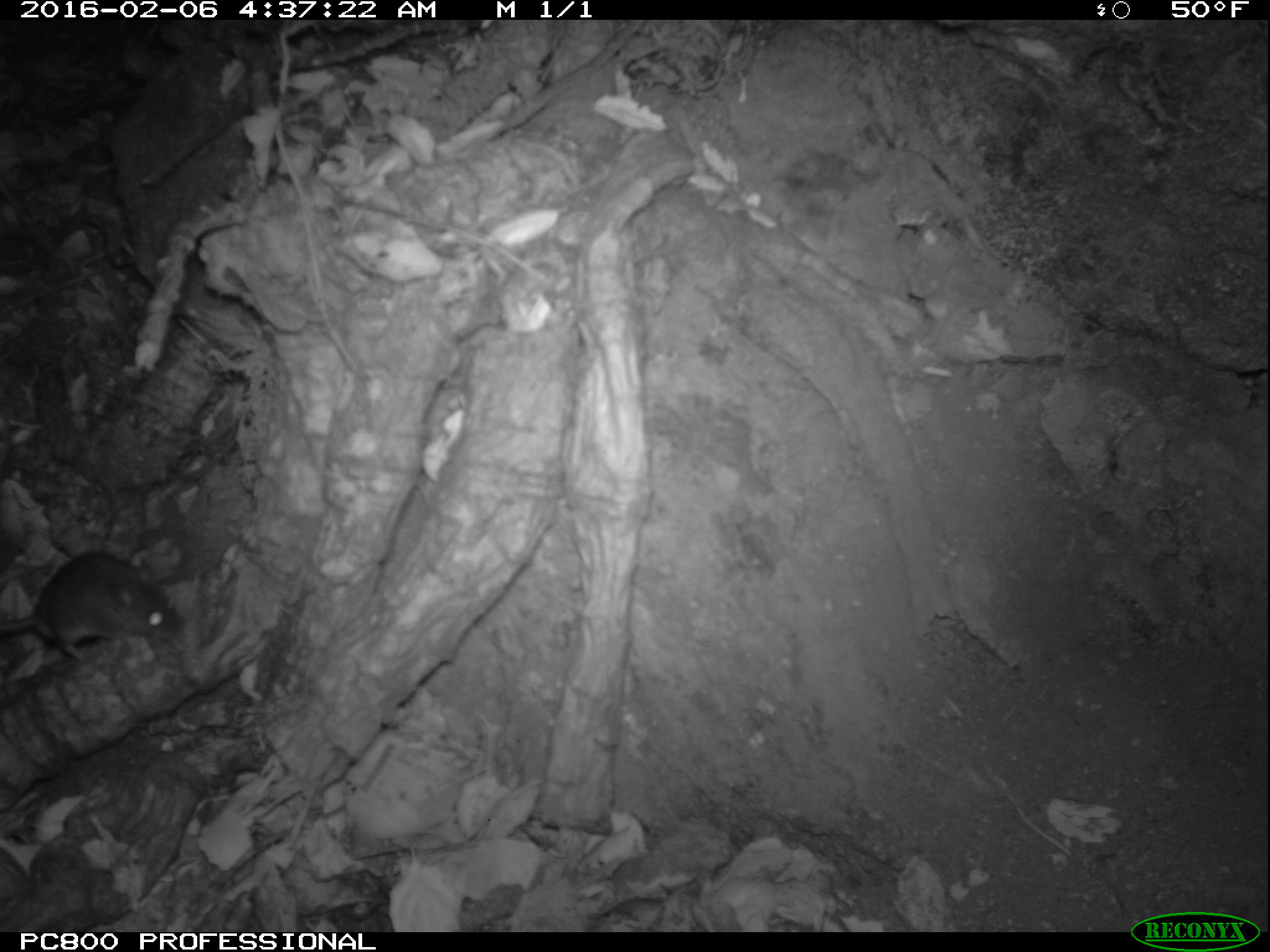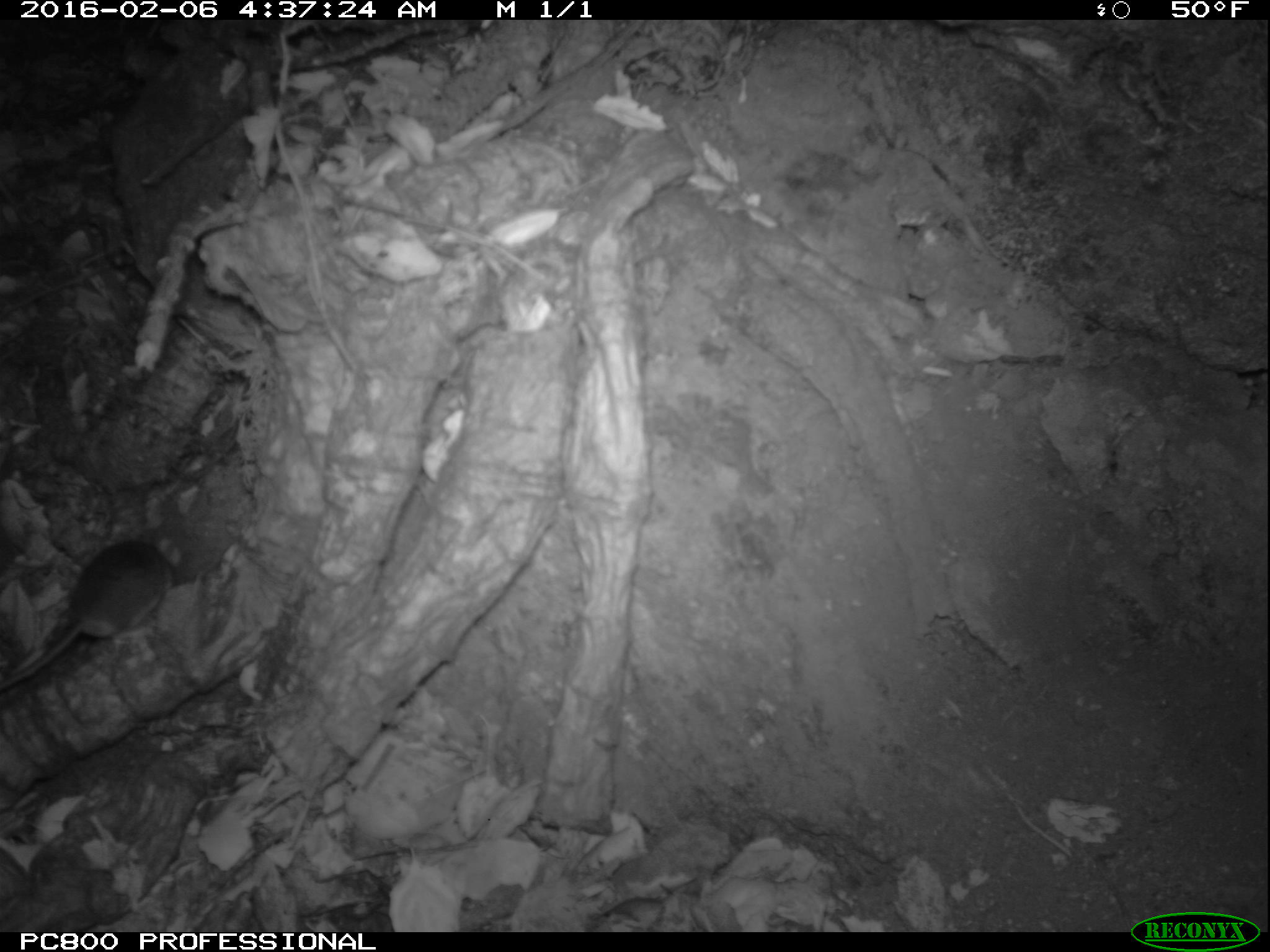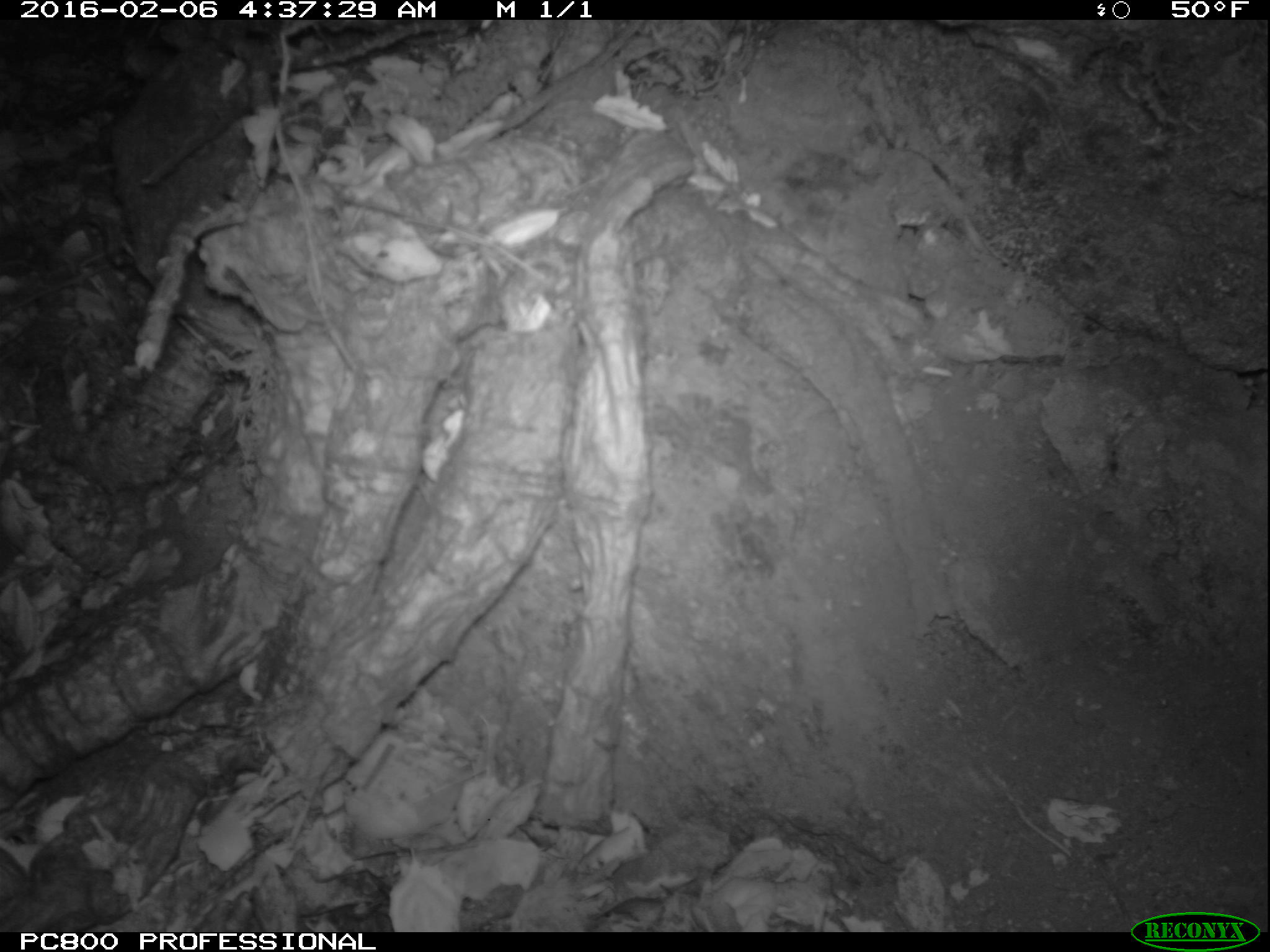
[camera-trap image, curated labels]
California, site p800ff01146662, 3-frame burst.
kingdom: Animalia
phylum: Chordata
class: Mammalia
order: Rodentia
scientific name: Rodentia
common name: rodent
Rodent (Rodentia).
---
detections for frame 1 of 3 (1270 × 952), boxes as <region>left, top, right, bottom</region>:
rodent: <region>0, 551, 182, 658</region>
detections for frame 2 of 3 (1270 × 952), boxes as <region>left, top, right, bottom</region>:
rodent: <region>0, 539, 173, 690</region>